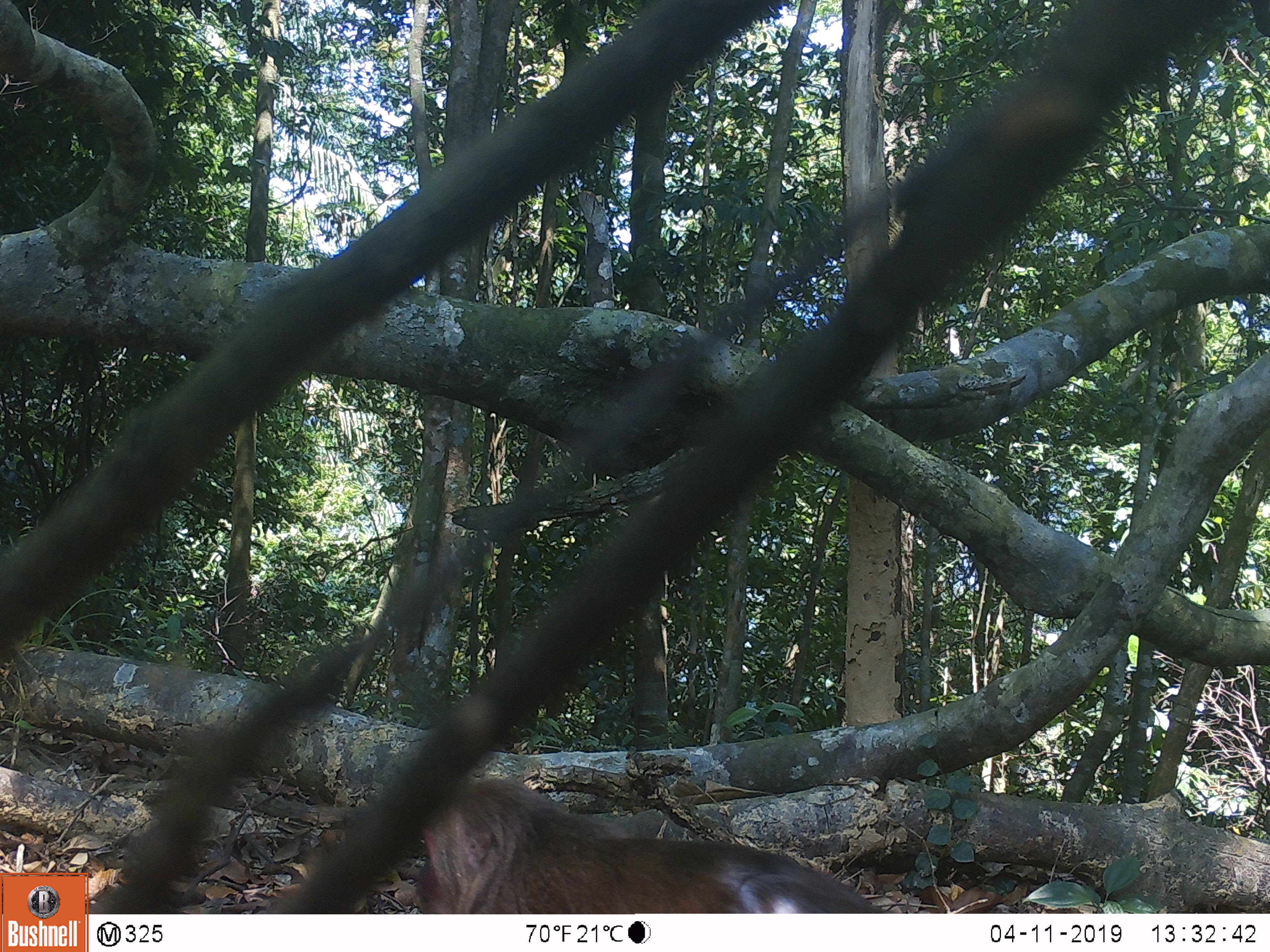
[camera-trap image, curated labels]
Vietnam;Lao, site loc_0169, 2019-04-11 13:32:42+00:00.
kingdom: Animalia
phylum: Chordata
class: Mammalia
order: Primates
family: Cercopithecidae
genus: Macaca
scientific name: Macaca arctoides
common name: stump-tailed macaque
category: stump tailed macaque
Stump tailed macaque (stump-tailed macaque) (Macaca arctoides). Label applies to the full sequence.